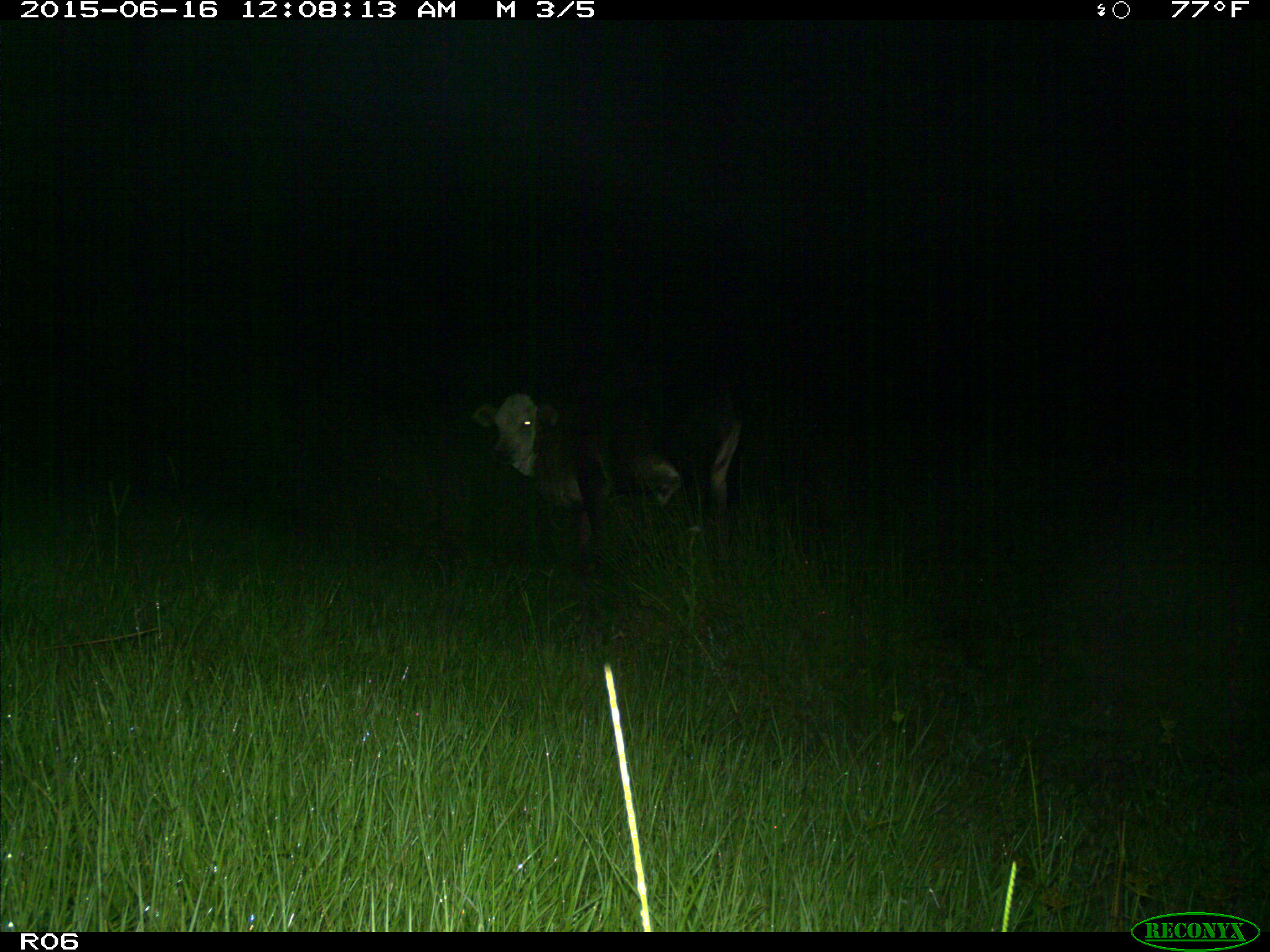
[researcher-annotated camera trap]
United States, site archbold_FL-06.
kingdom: Animalia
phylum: Chordata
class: Mammalia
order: Artiodactyla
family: Bovidae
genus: Bos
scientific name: Bos taurus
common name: domestic cow